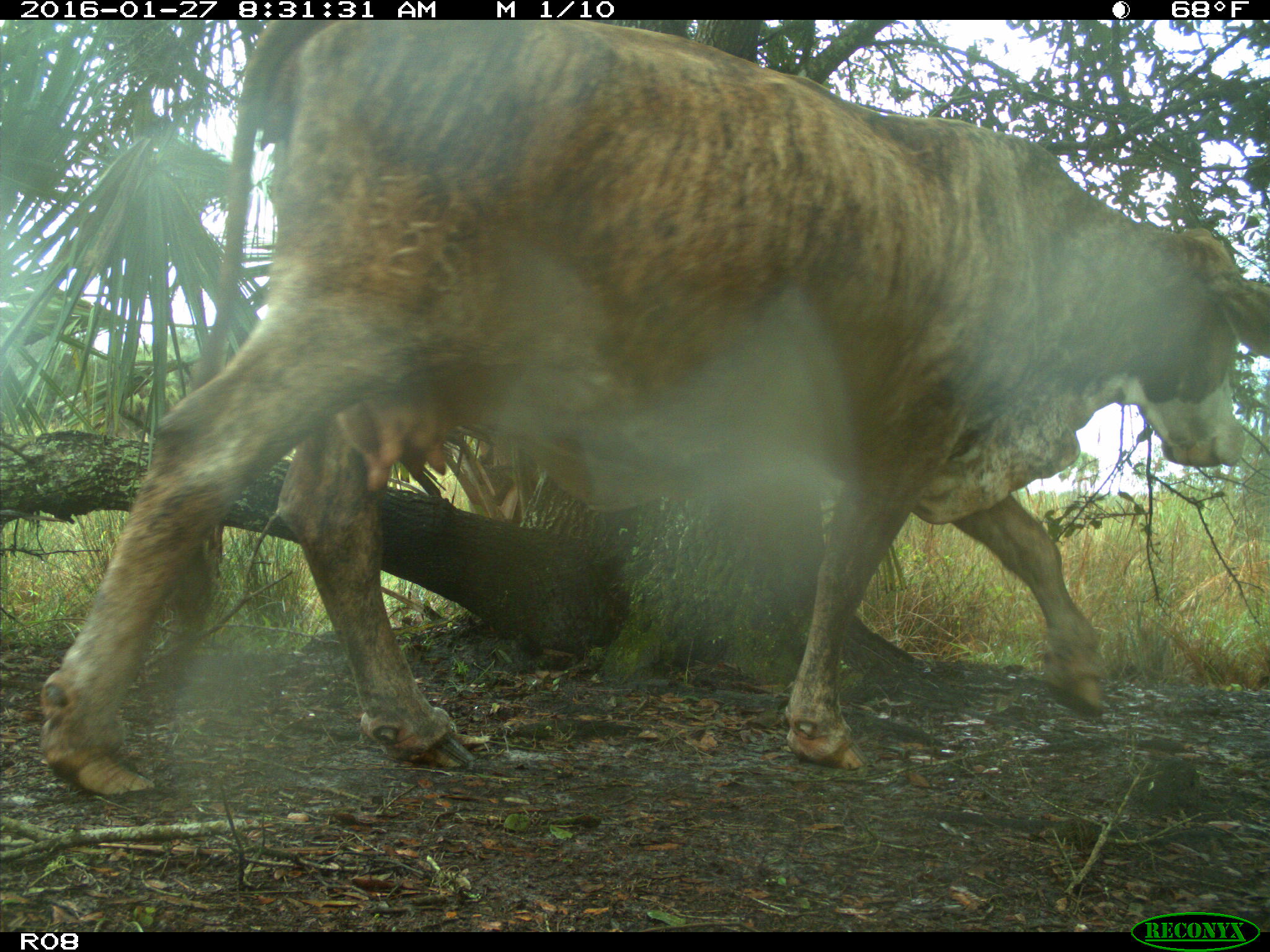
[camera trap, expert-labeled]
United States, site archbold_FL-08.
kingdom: Animalia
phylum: Chordata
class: Mammalia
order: Artiodactyla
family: Bovidae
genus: Bos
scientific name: Bos taurus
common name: domestic cow